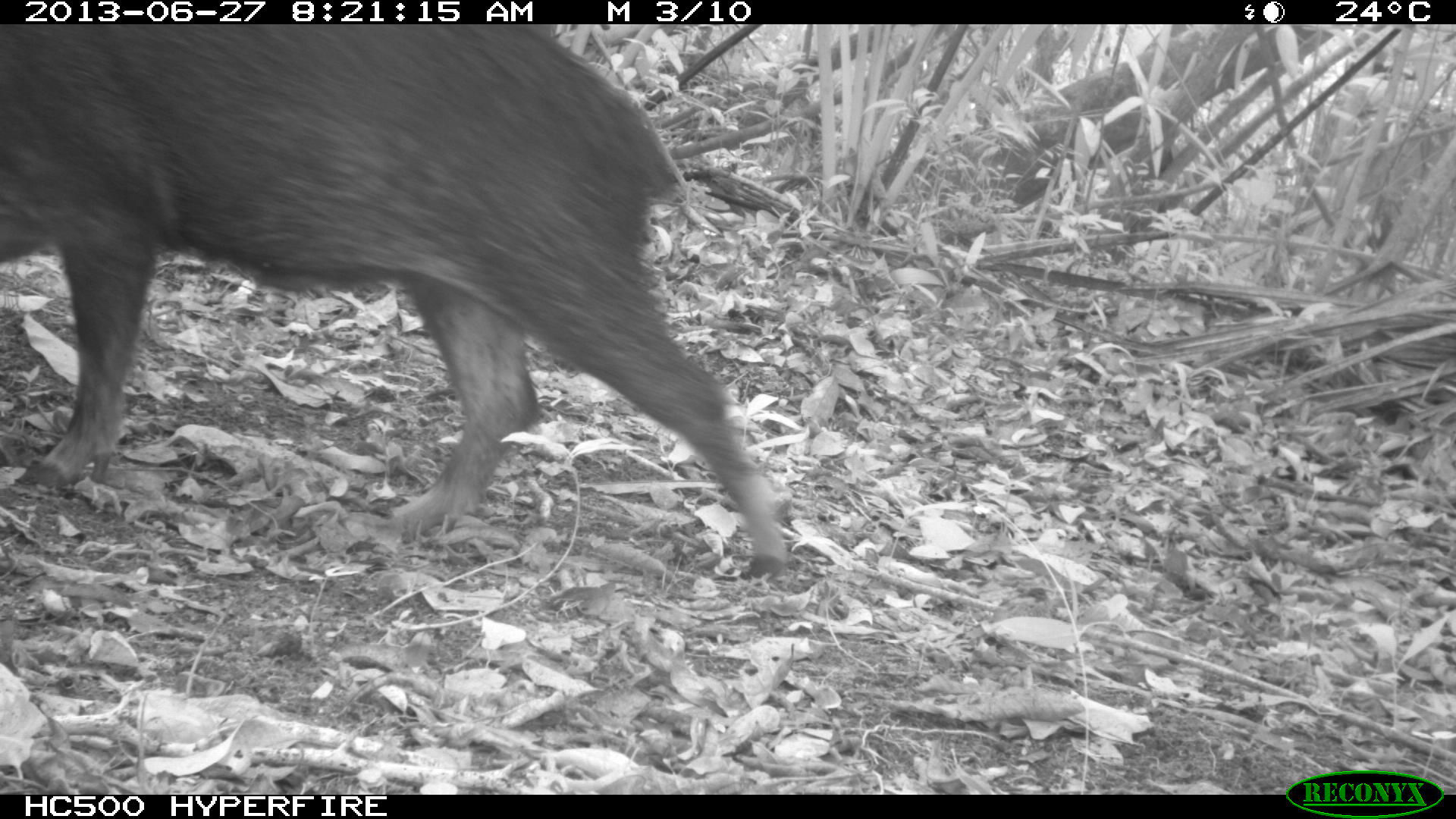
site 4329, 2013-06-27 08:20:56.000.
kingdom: Animalia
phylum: Chordata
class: Mammalia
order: Artiodactyla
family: Tayassuidae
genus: Tayassu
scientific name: Tayassu pecari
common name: white-lipped peccary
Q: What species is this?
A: Tayassu pecari (white-lipped peccary).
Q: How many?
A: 3.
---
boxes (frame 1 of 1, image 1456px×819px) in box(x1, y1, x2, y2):
tayassu pecari: box(0, 23, 789, 580)